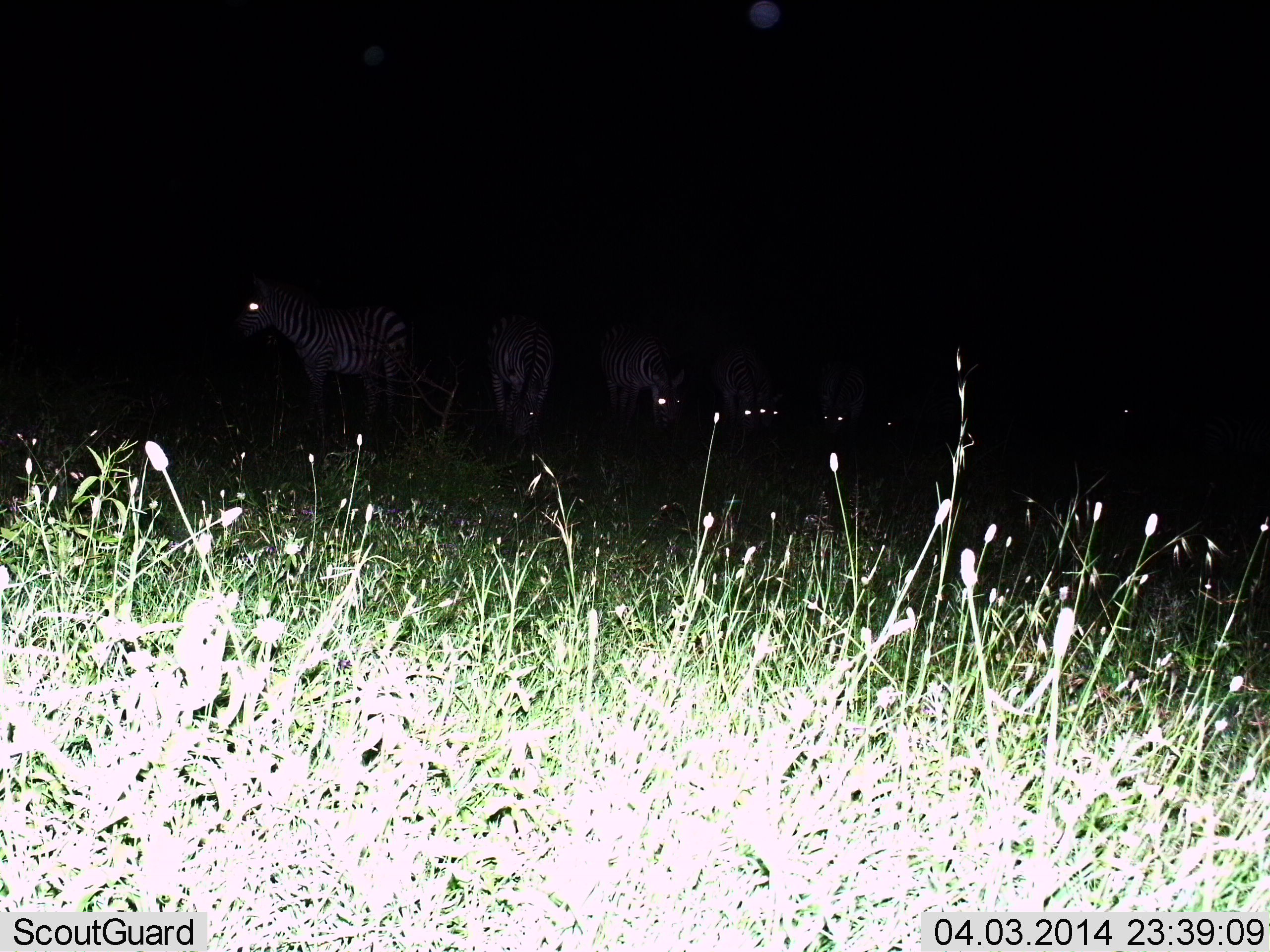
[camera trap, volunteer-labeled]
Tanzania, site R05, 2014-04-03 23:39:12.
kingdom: Animalia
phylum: Chordata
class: Mammalia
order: Perissodactyla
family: Equidae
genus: Equus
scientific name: Equus quagga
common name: plains zebra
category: zebra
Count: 8.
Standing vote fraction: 90%.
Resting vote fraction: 0%.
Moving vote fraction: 10%.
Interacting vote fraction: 0%.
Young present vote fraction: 0%.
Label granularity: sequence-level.